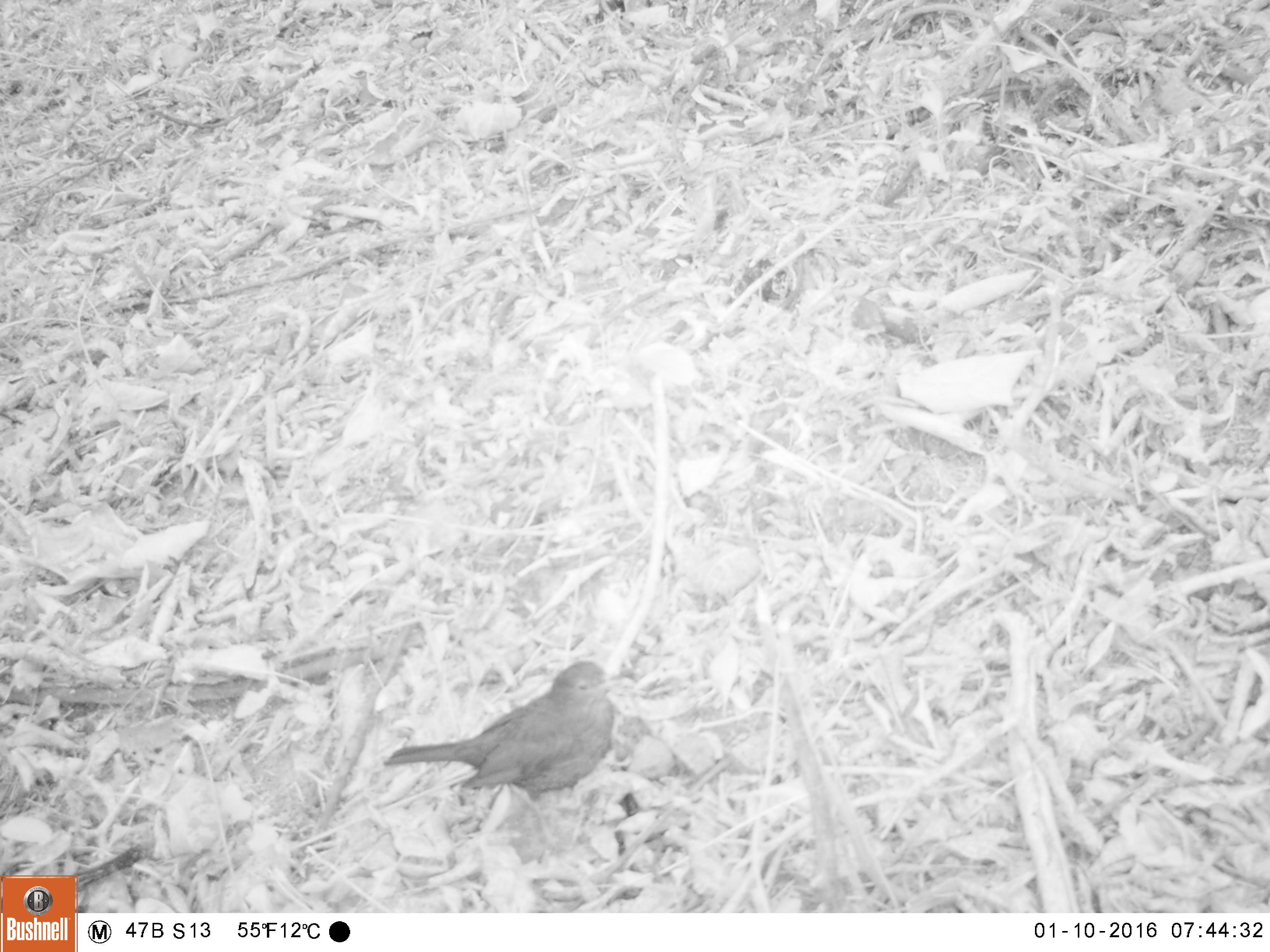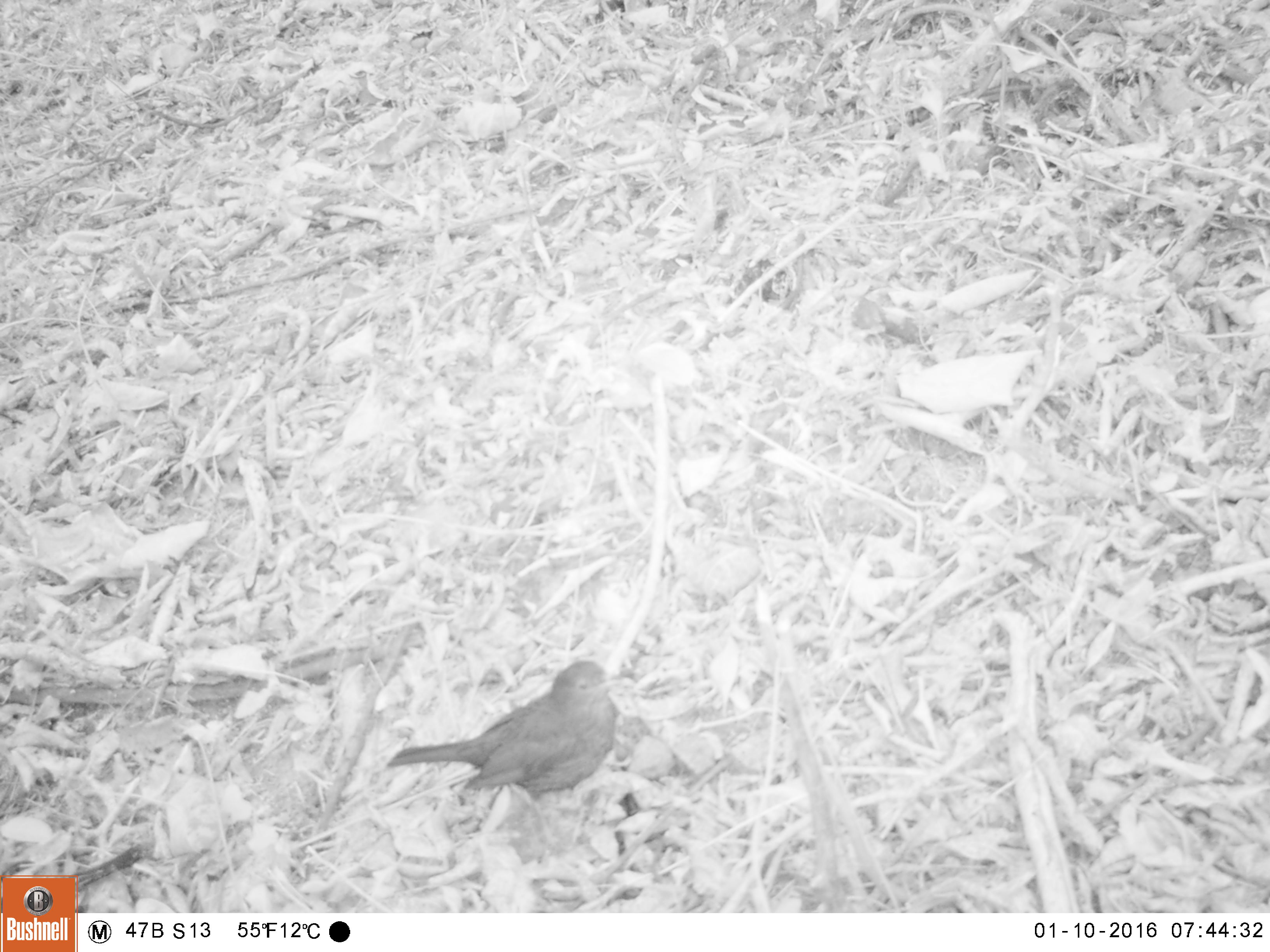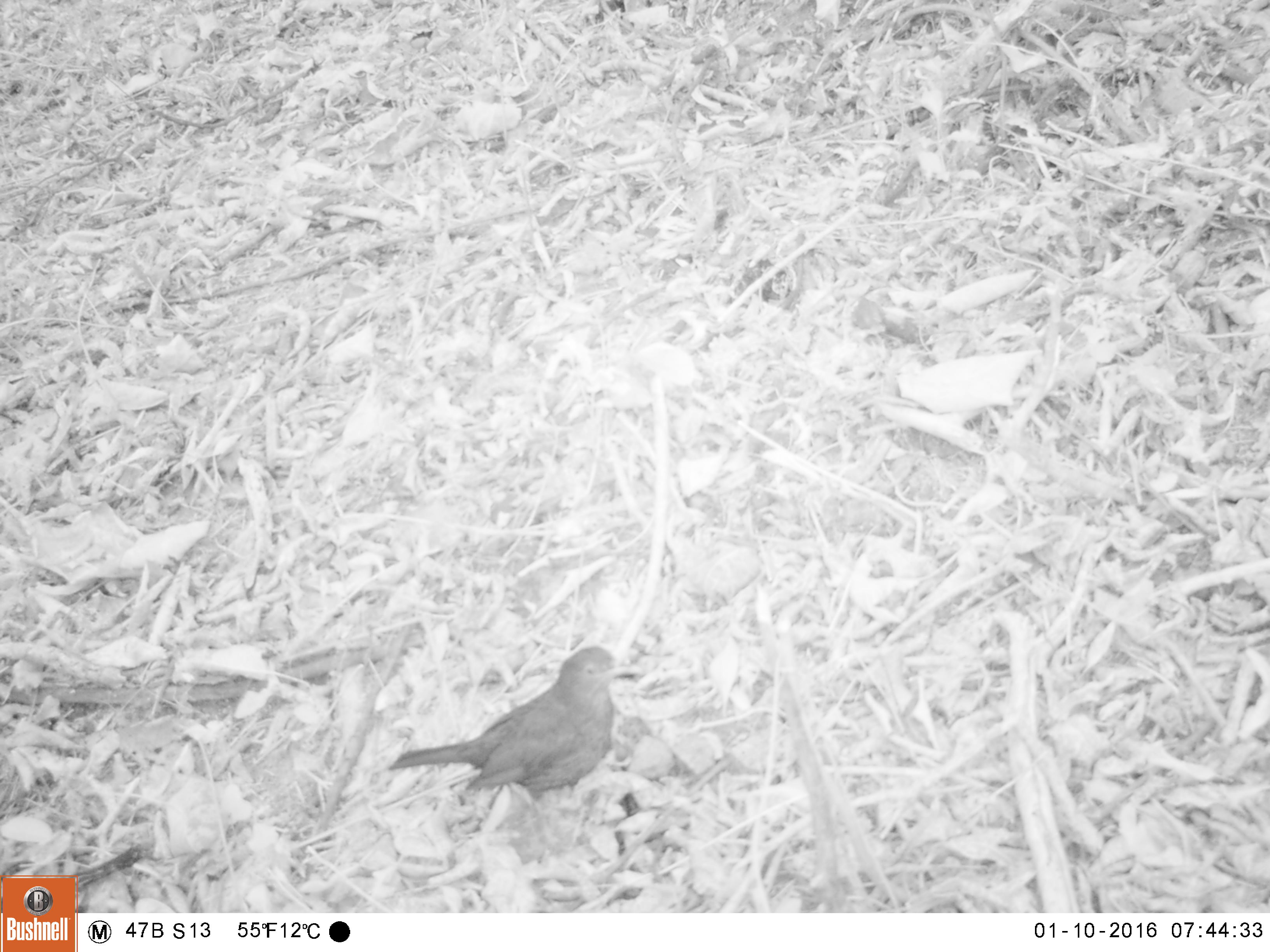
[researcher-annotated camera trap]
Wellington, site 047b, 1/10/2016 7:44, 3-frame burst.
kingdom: Animalia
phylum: Chordata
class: Aves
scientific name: Aves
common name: bird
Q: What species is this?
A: Bird (Aves).